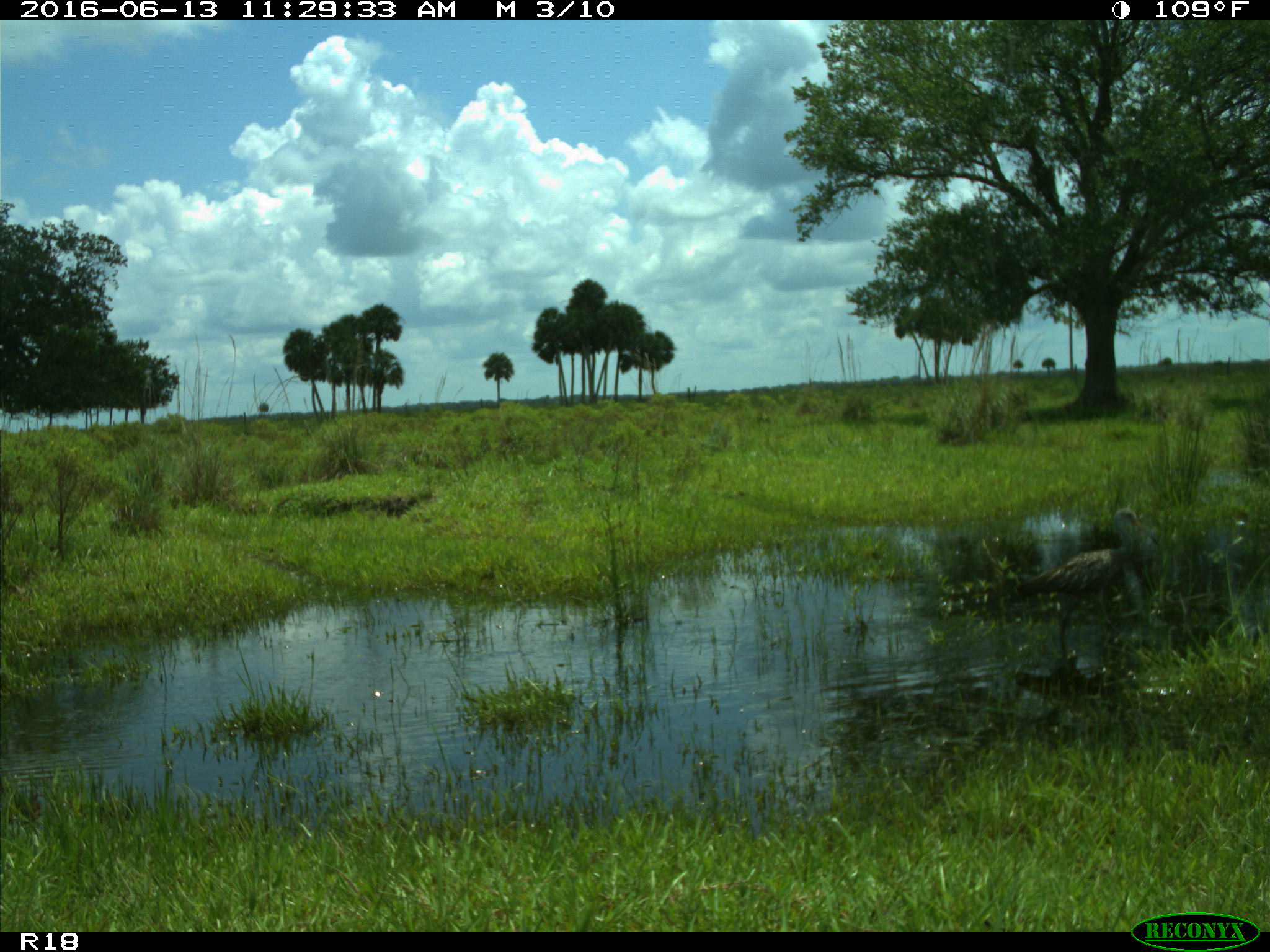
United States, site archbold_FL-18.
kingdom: Animalia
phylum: Chordata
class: Aves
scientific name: Aves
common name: birds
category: unidentified bird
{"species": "unidentified bird (birds) (Aves)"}